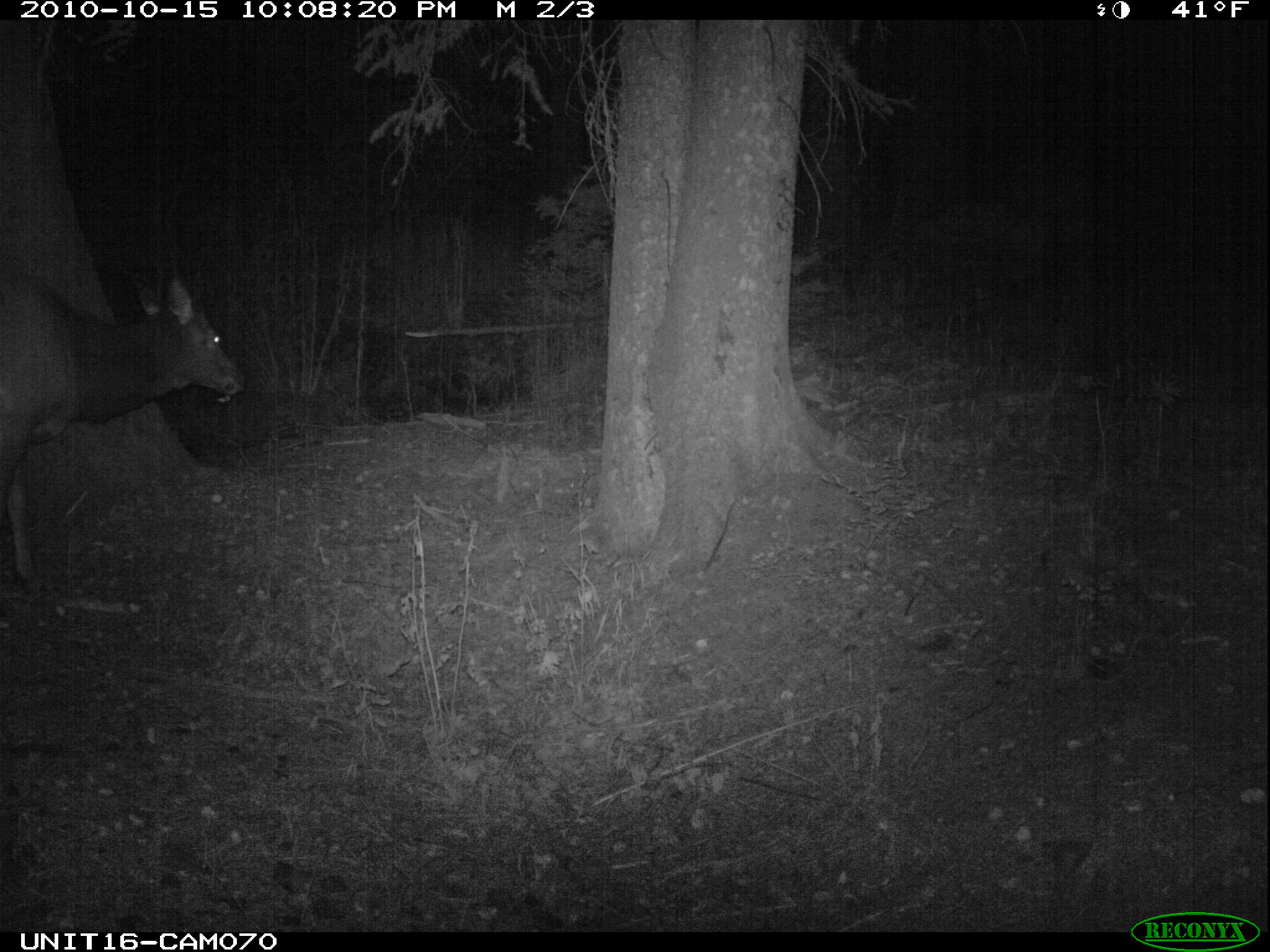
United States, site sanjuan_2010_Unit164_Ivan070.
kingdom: Animalia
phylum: Chordata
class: Mammalia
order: Artiodactyla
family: Cervidae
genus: Cervus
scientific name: Cervus elaphus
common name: red deer